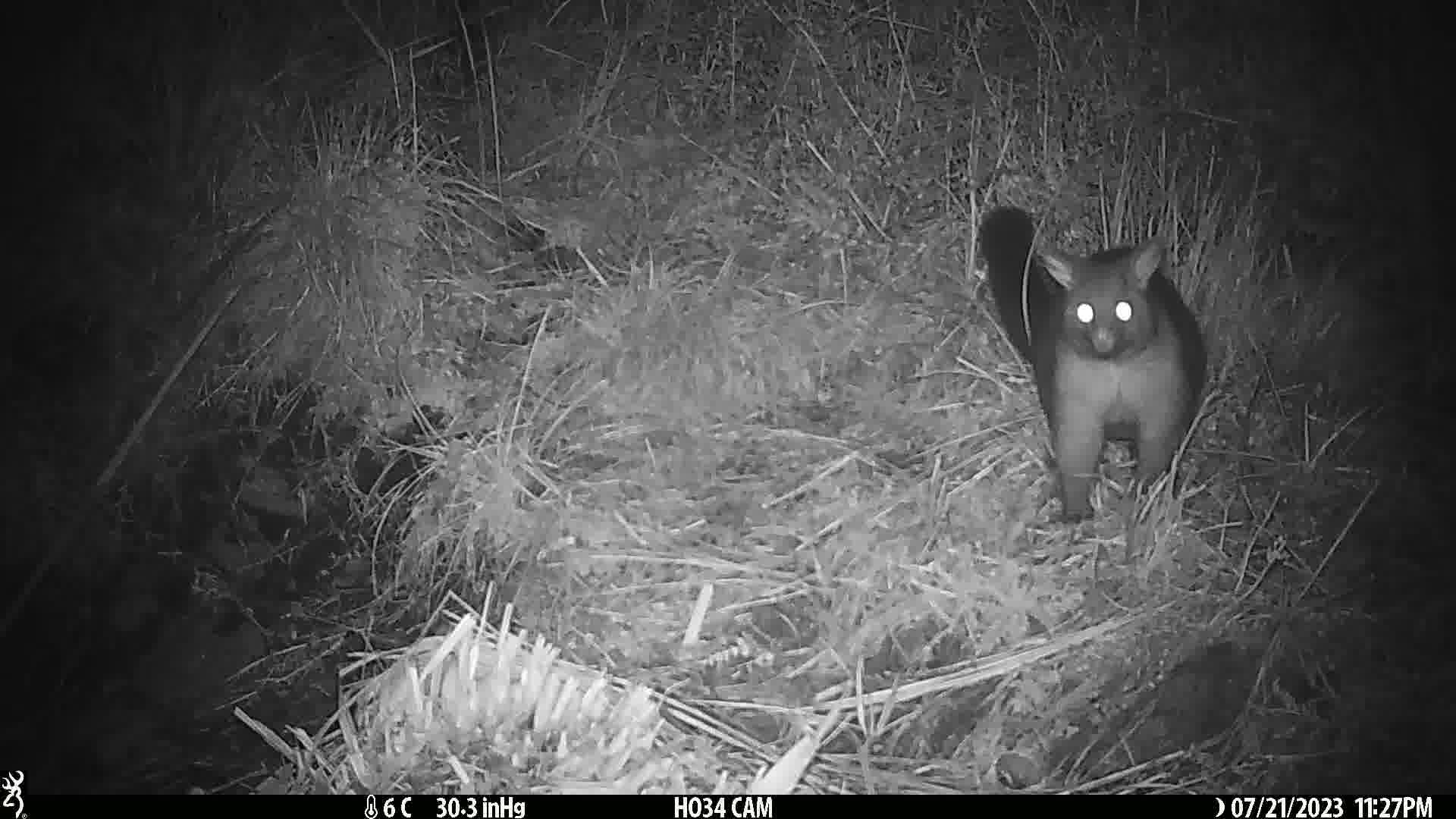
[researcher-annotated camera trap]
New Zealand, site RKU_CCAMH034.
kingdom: Animalia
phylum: Chordata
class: Mammalia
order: Diprotodontia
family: Phalangeridae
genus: Trichosurus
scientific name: Trichosurus vulpecula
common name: common brushtail possum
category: possum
Possum (common brushtail possum) (Trichosurus vulpecula).